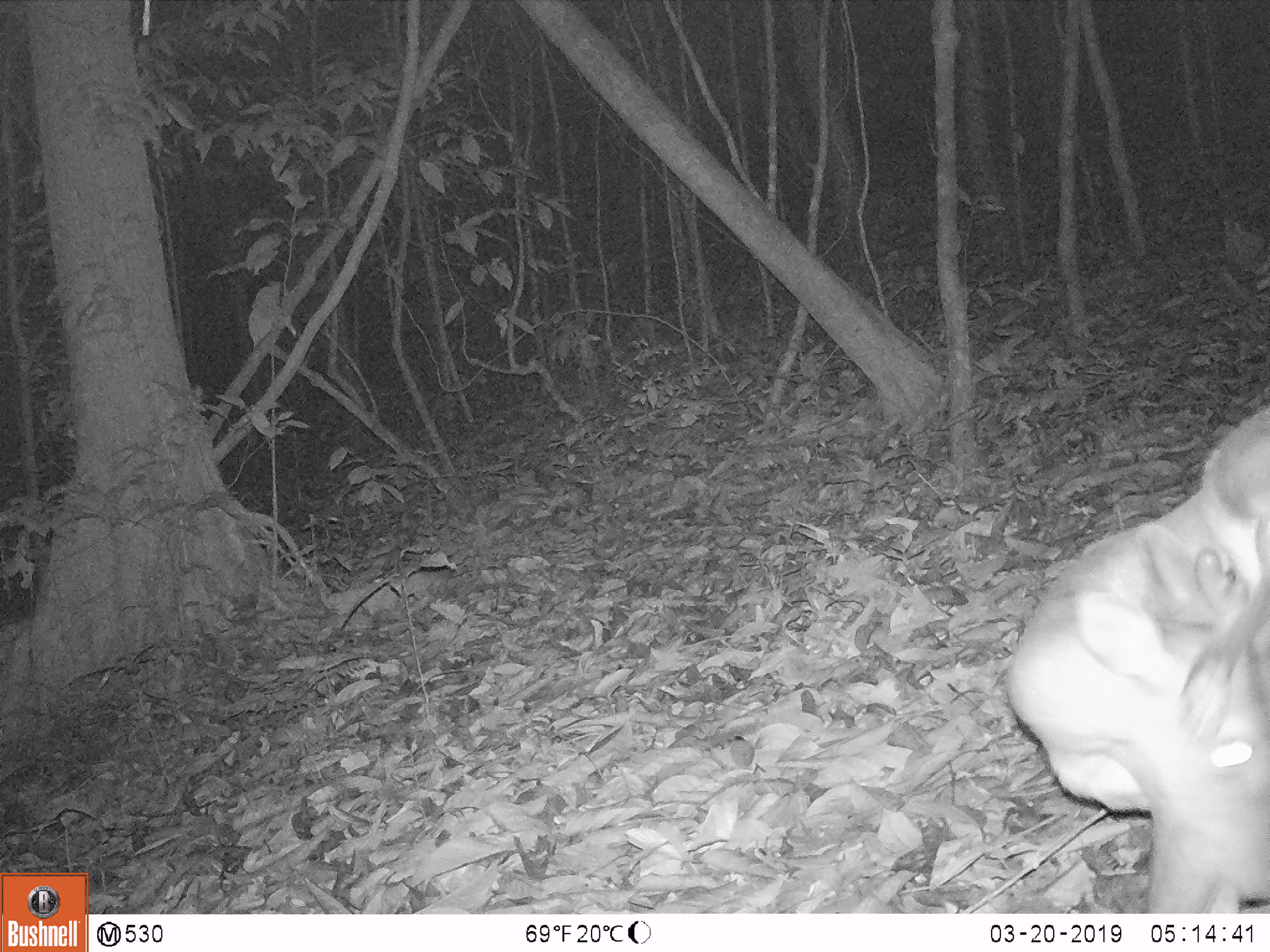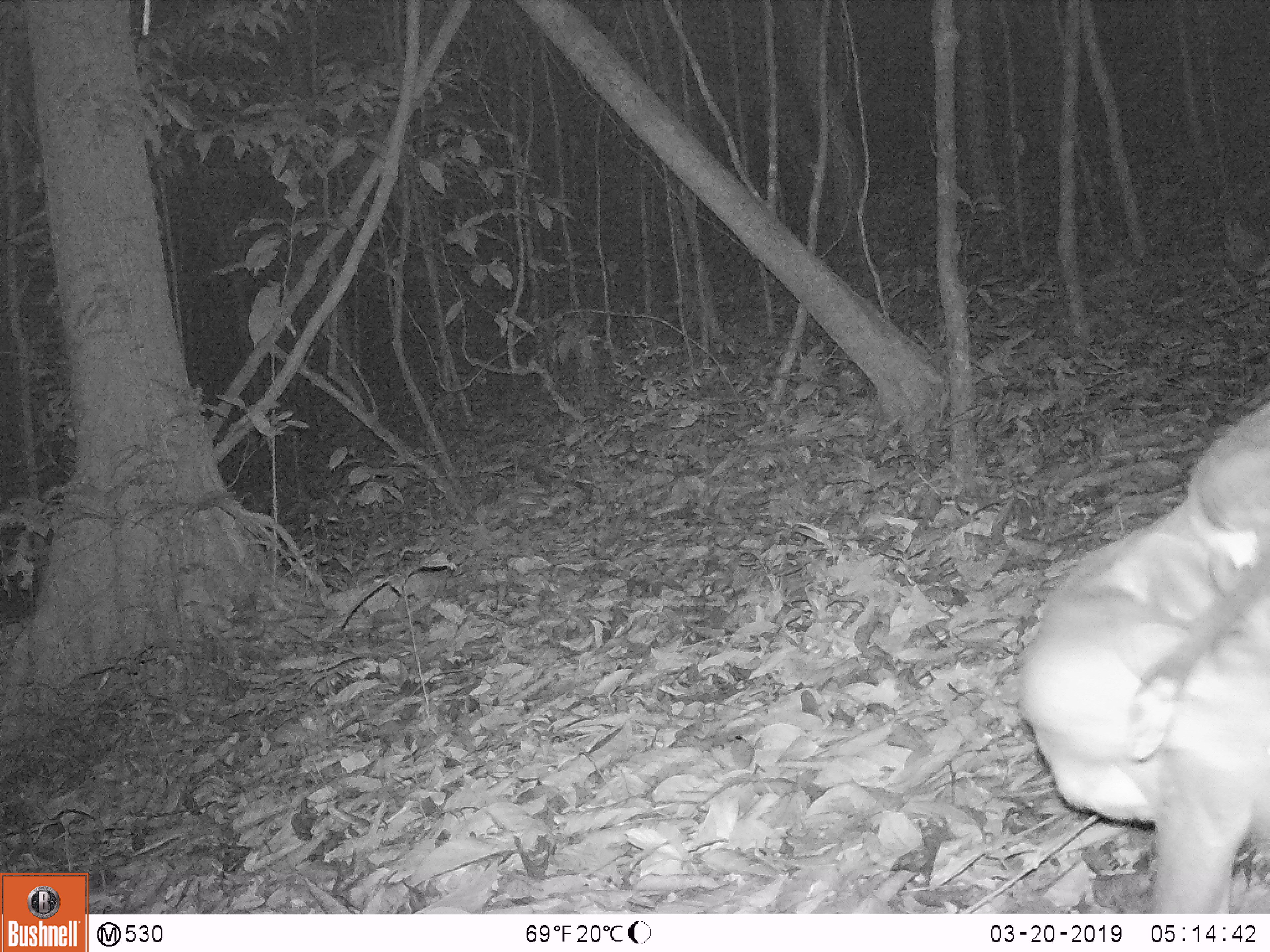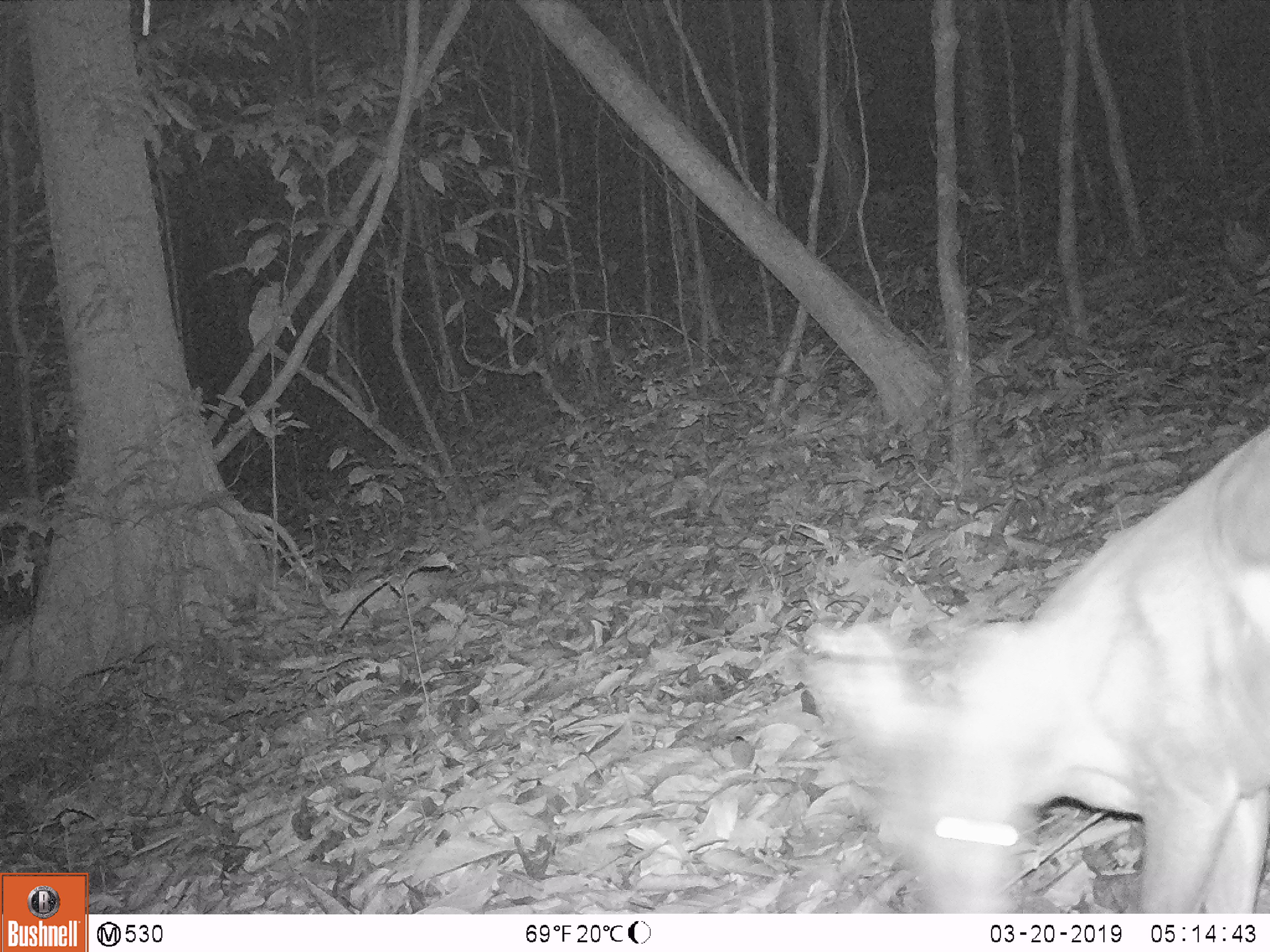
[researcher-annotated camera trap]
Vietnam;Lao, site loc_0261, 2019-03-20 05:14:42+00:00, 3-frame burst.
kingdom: Animalia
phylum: Chordata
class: Mammalia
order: Artiodactyla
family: Cervidae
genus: Muntiacus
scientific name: Muntiacus vuquangensis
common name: large-antlered muntjac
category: large antlered muntjac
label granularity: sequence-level